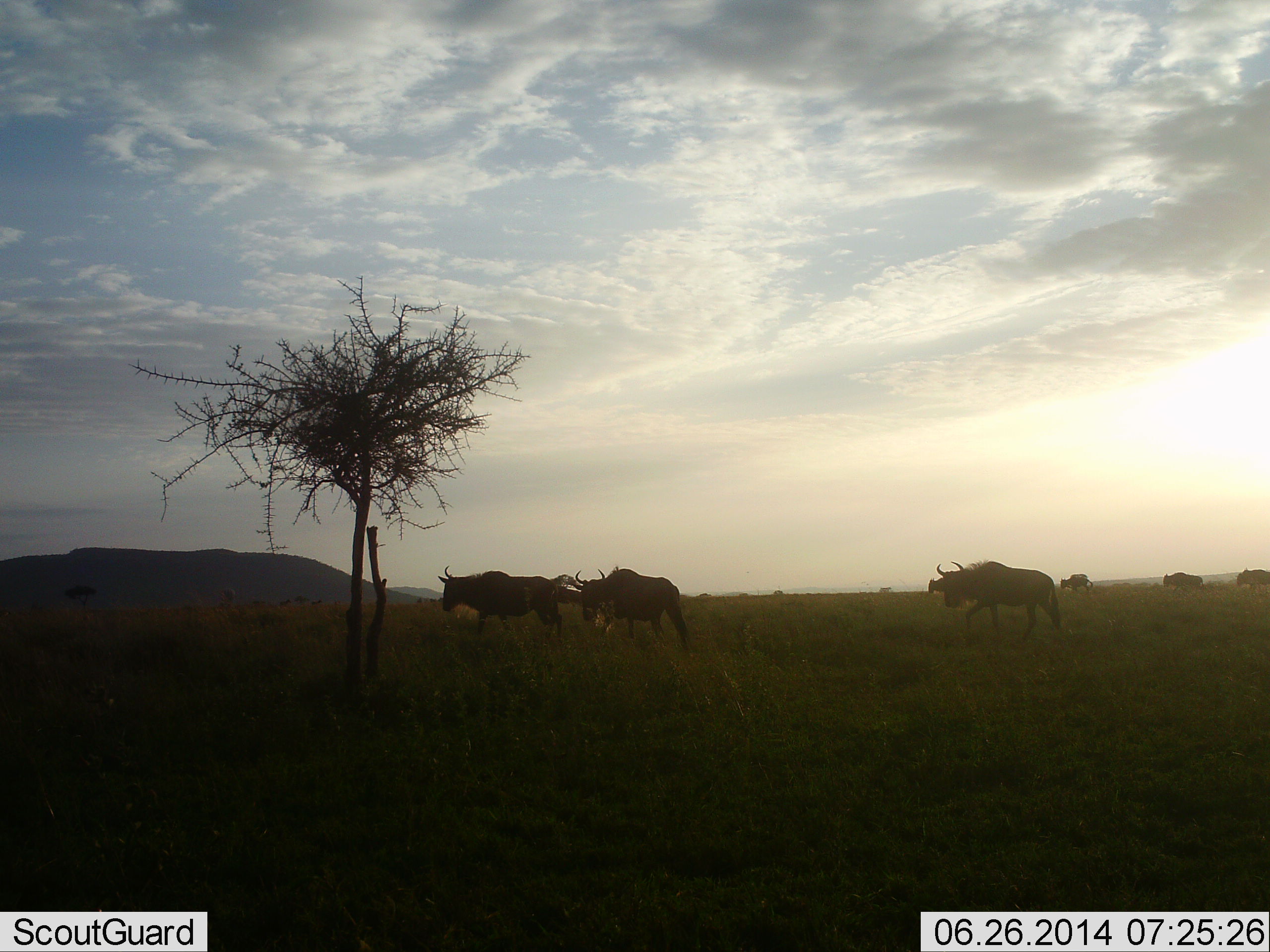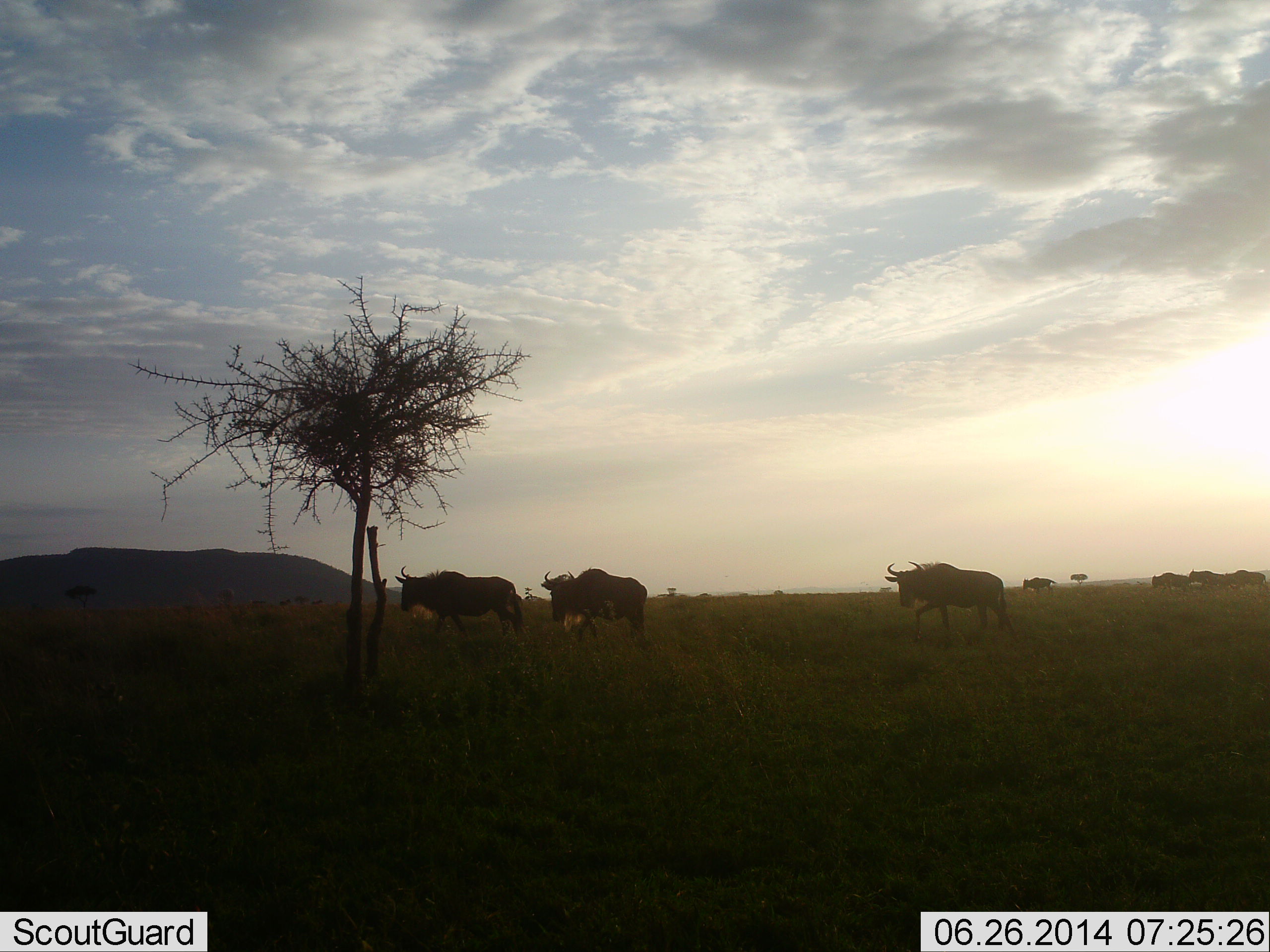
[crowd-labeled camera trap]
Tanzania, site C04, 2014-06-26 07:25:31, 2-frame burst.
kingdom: Animalia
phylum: Chordata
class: Mammalia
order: Artiodactyla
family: Bovidae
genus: Connochaetes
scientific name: Connochaetes taurinus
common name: blue wildebeest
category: wildebeest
Wildebeest (blue wildebeest) (Connochaetes taurinus), count 7. Behavior (volunteer vote fractions): standing 10%, resting 0%, moving 90%, interacting 0%. Young present (vote fraction): 0%. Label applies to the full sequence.